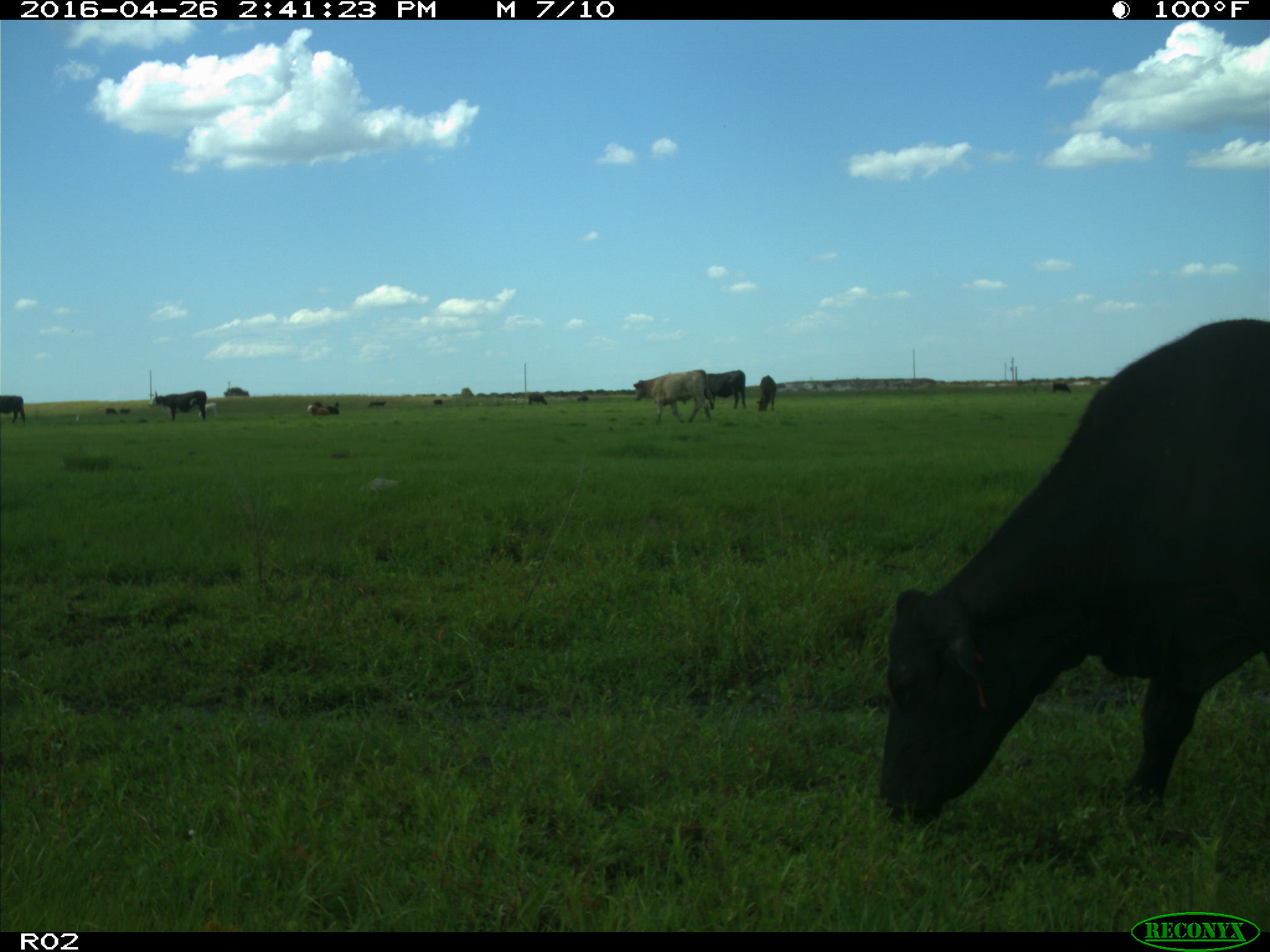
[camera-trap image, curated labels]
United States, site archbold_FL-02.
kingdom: Animalia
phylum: Chordata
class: Mammalia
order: Artiodactyla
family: Bovidae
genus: Bos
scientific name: Bos taurus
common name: domestic cow